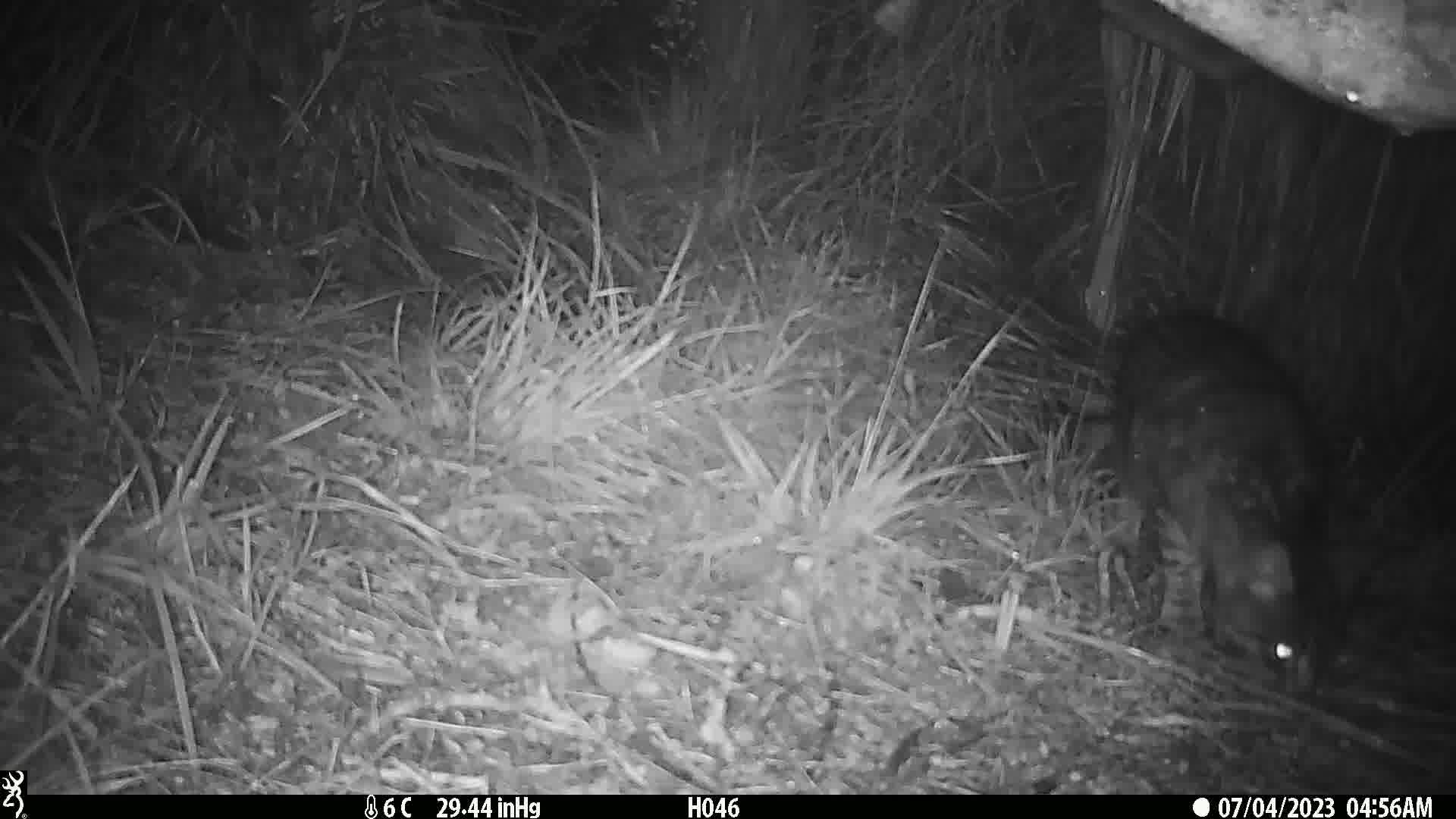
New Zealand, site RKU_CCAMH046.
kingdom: Animalia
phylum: Chordata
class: Mammalia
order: Carnivora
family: Felidae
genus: Felis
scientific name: Felis catus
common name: domestic cat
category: cat